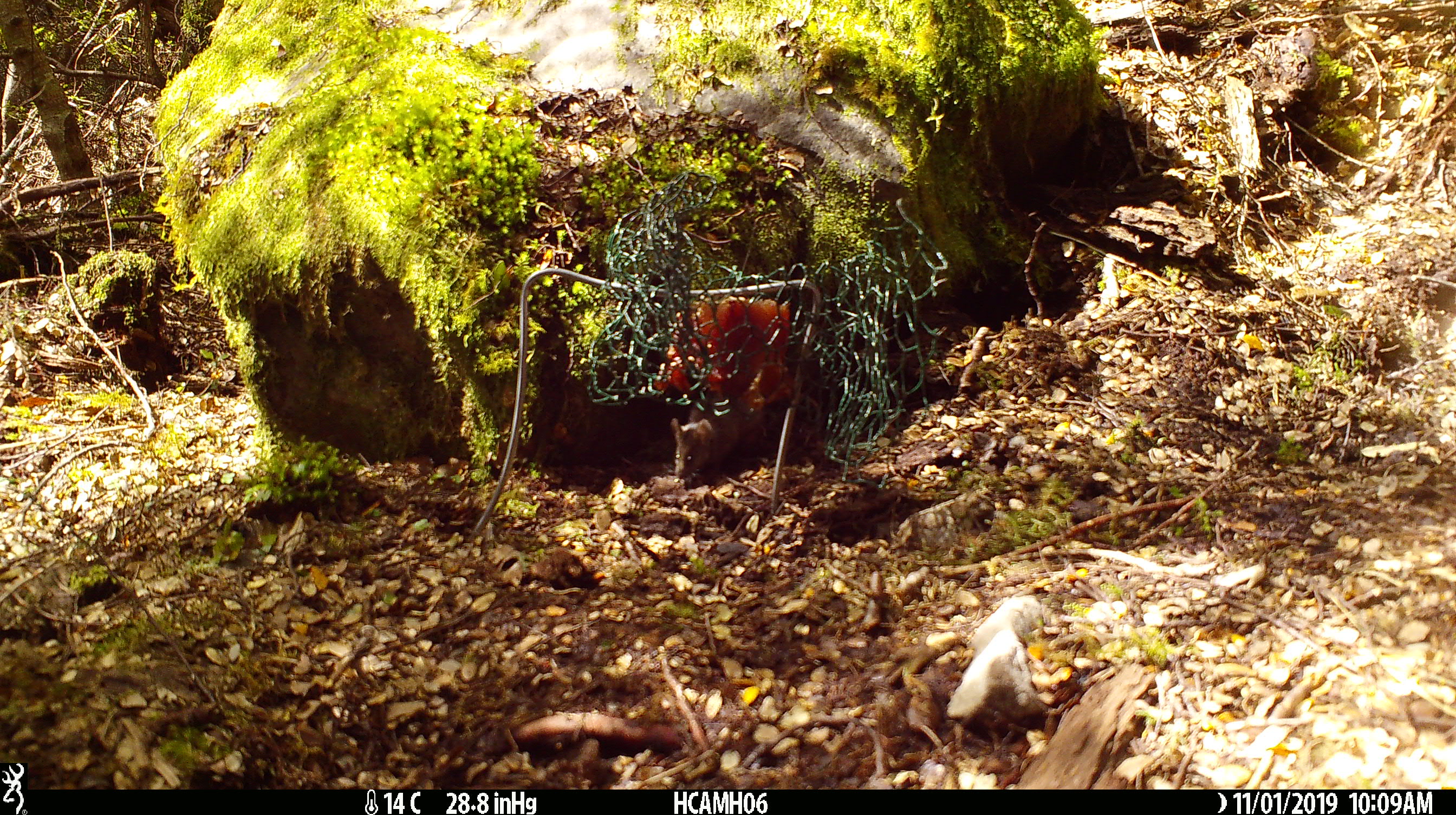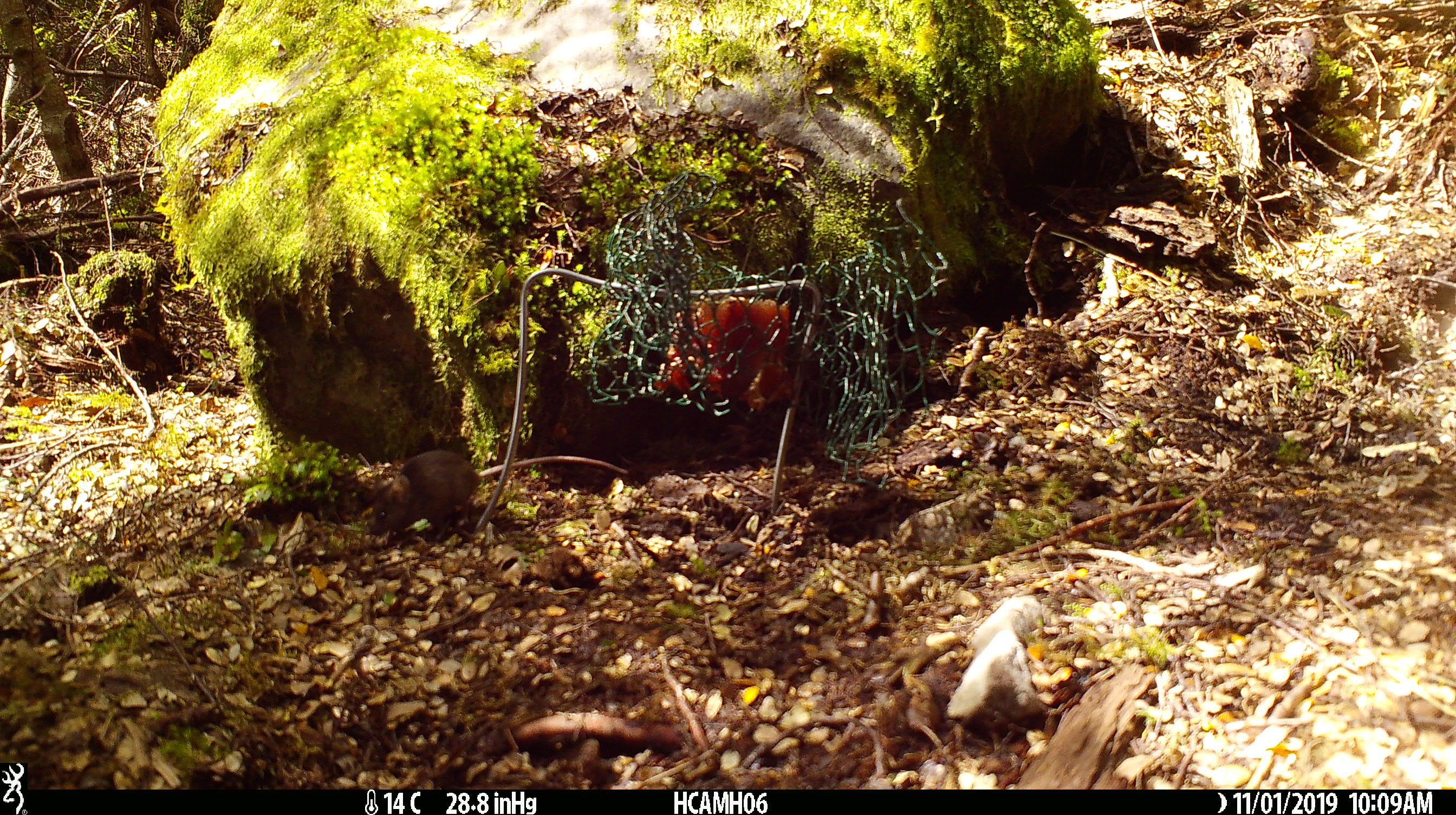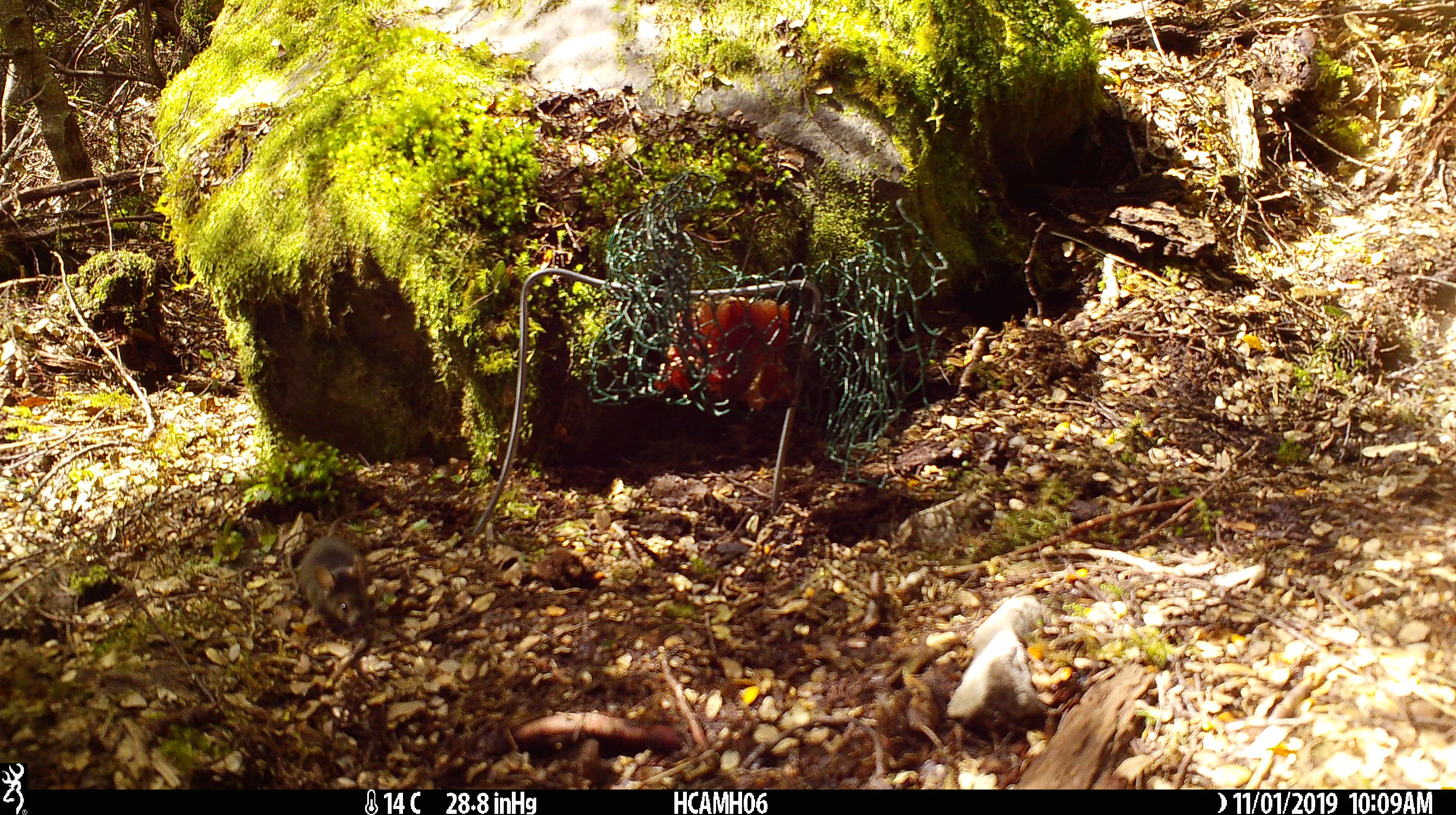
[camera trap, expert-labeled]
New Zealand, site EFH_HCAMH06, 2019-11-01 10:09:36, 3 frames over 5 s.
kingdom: Animalia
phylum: Chordata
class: Mammalia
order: Rodentia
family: Muridae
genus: Mus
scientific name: Mus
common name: mouse